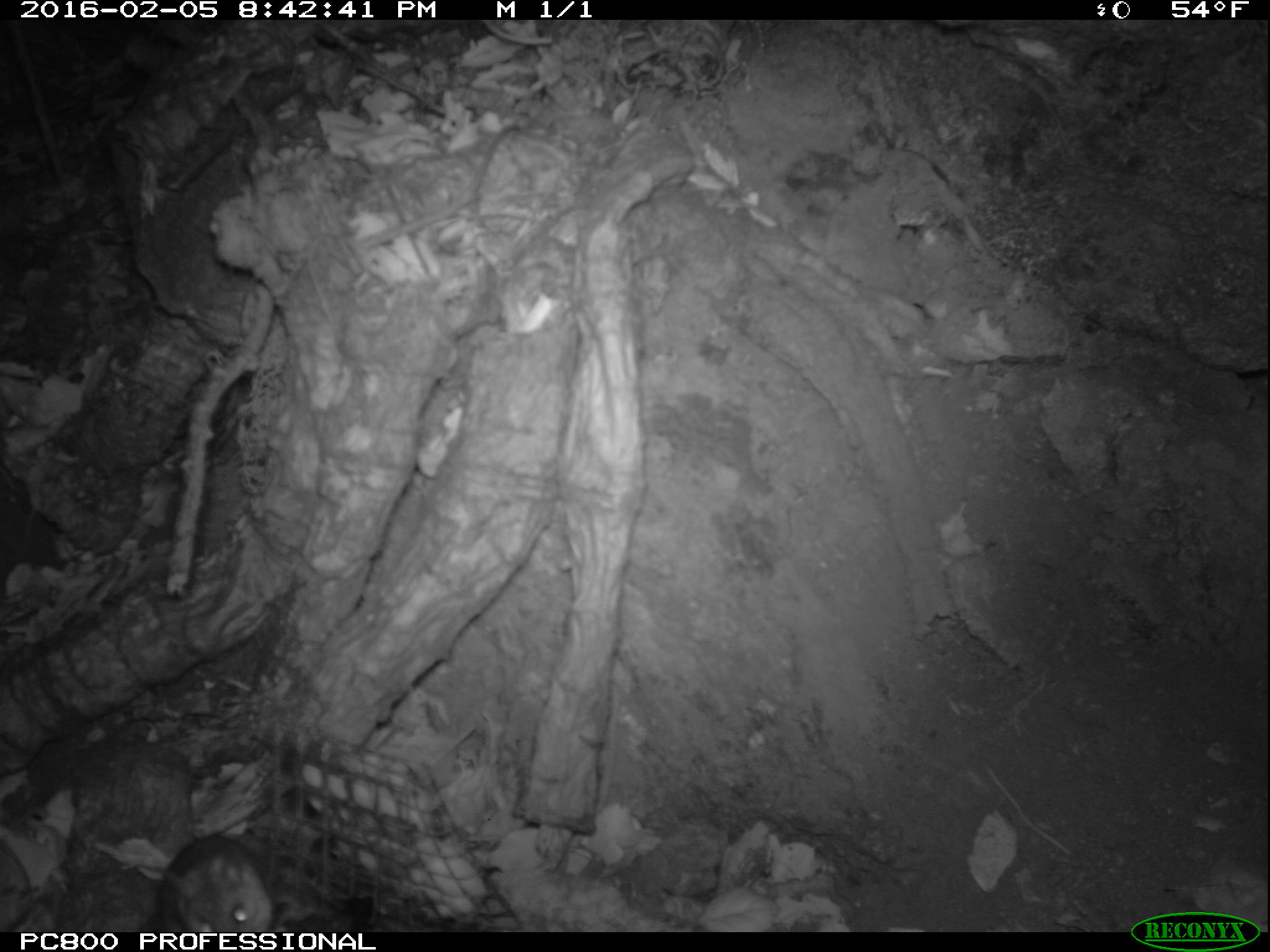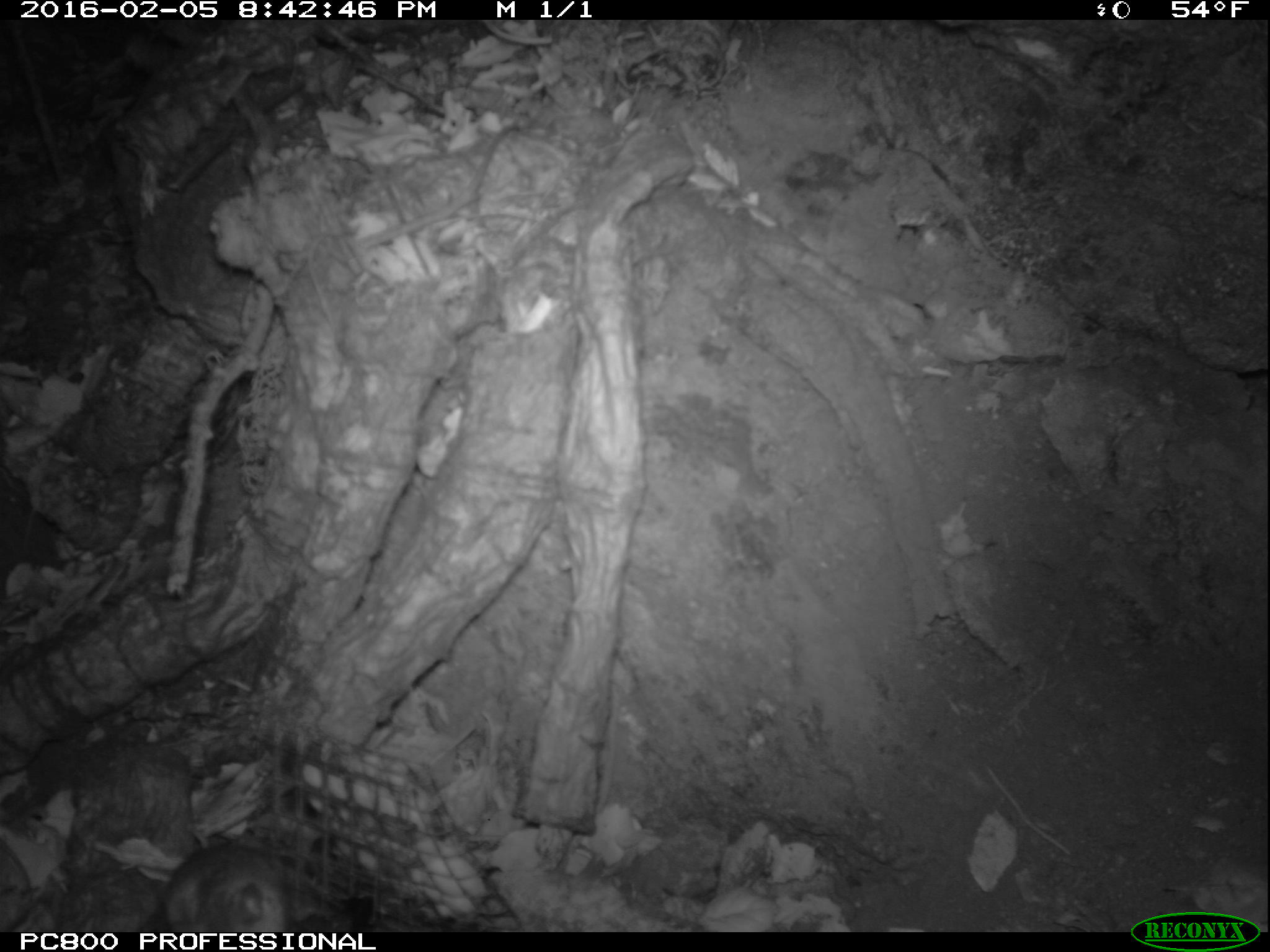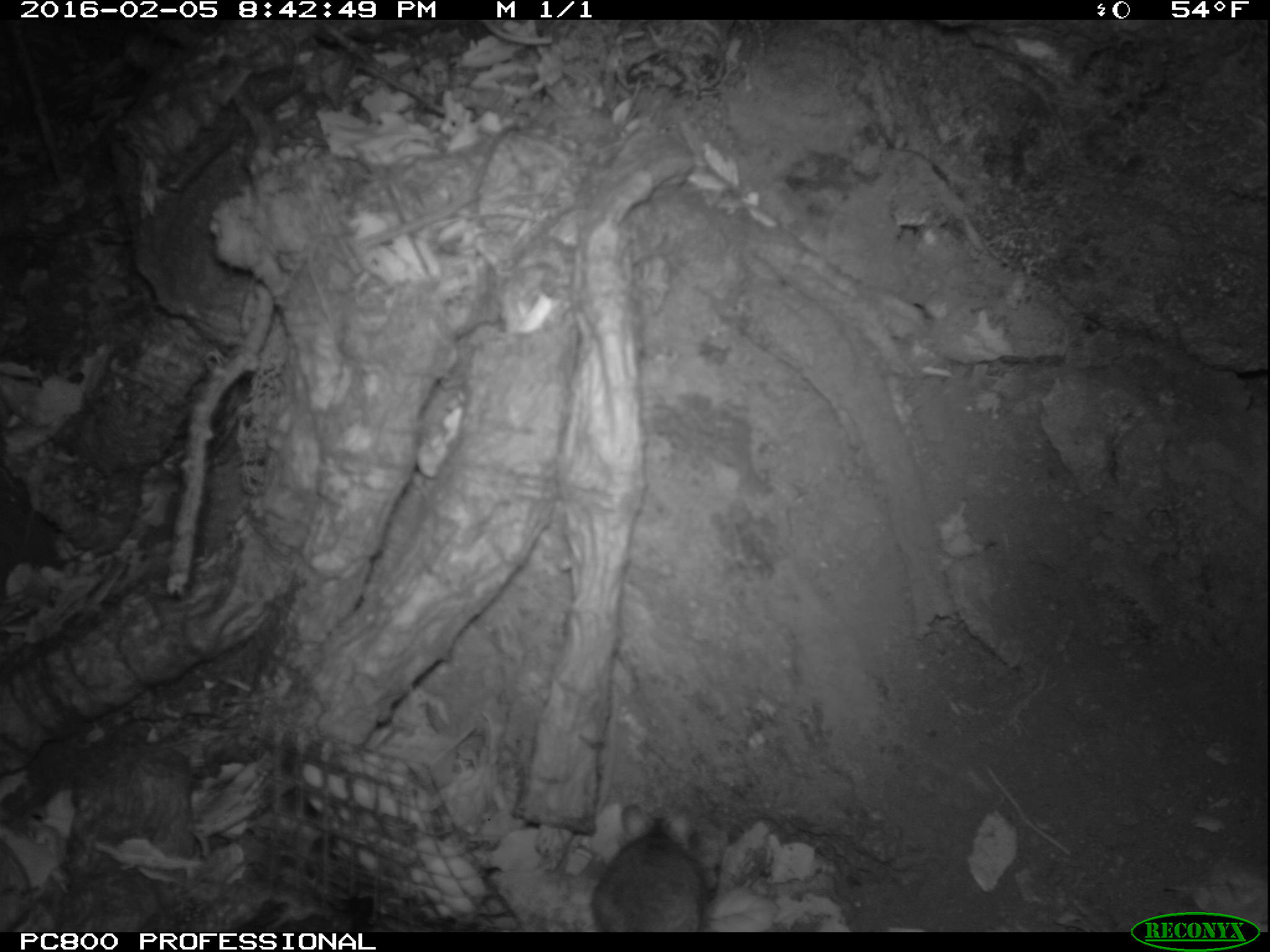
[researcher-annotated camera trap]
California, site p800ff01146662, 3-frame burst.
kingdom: Animalia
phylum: Chordata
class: Mammalia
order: Rodentia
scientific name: Rodentia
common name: rodent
Rodent (Rodentia).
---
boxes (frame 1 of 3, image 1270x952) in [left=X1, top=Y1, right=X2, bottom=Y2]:
rodent: [left=140, top=831, right=276, bottom=931]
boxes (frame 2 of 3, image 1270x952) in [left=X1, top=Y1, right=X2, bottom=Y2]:
rodent: [left=159, top=835, right=288, bottom=932]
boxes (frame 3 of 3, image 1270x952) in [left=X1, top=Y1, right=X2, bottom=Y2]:
rodent: [left=591, top=807, right=717, bottom=932]